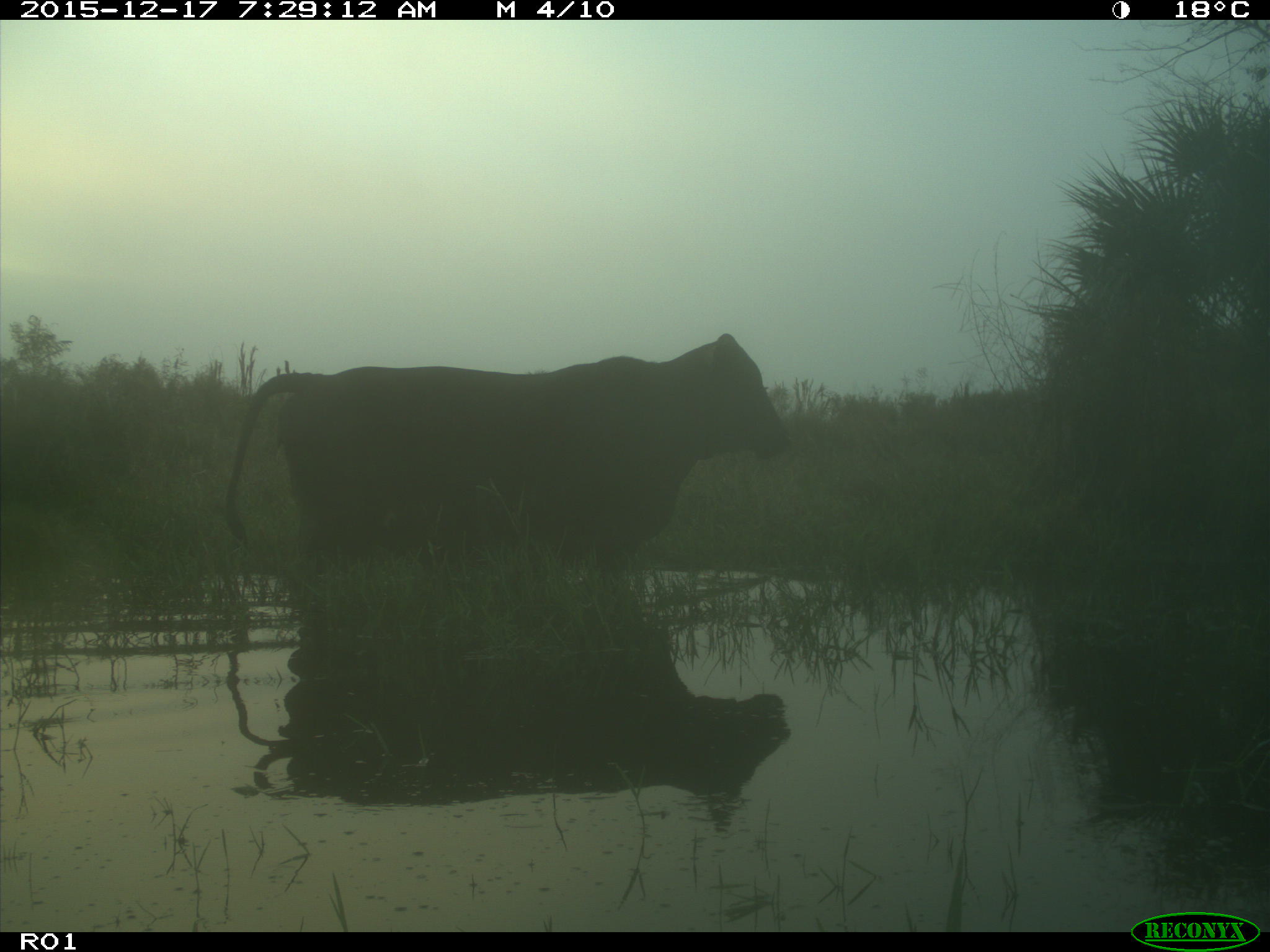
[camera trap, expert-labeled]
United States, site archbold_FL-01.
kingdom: Animalia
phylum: Chordata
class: Mammalia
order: Artiodactyla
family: Bovidae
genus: Bos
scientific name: Bos taurus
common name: domestic cow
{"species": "Bos taurus (domestic cow)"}